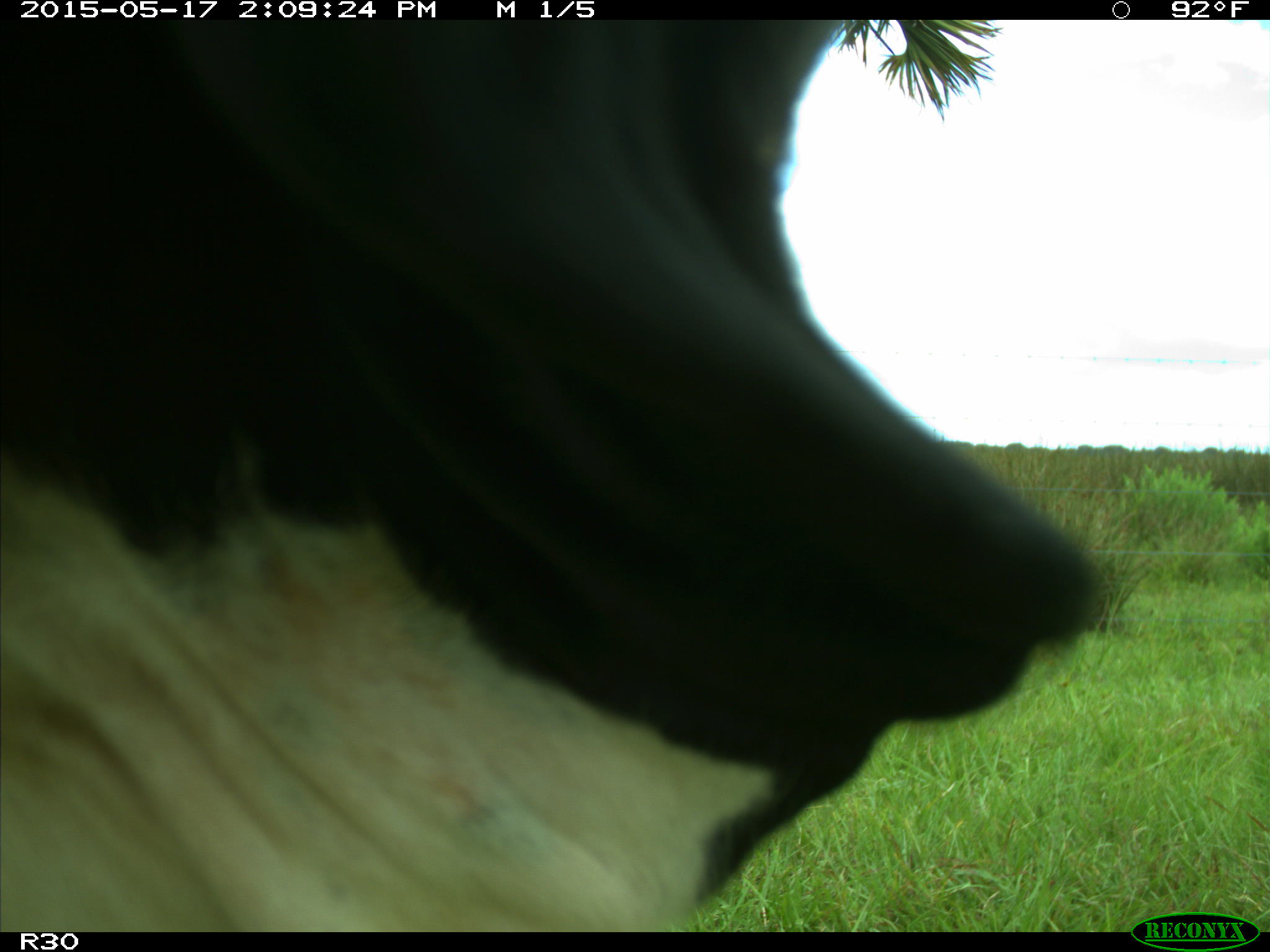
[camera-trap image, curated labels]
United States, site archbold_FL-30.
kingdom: Animalia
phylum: Chordata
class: Mammalia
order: Artiodactyla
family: Bovidae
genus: Bos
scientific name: Bos taurus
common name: domestic cow